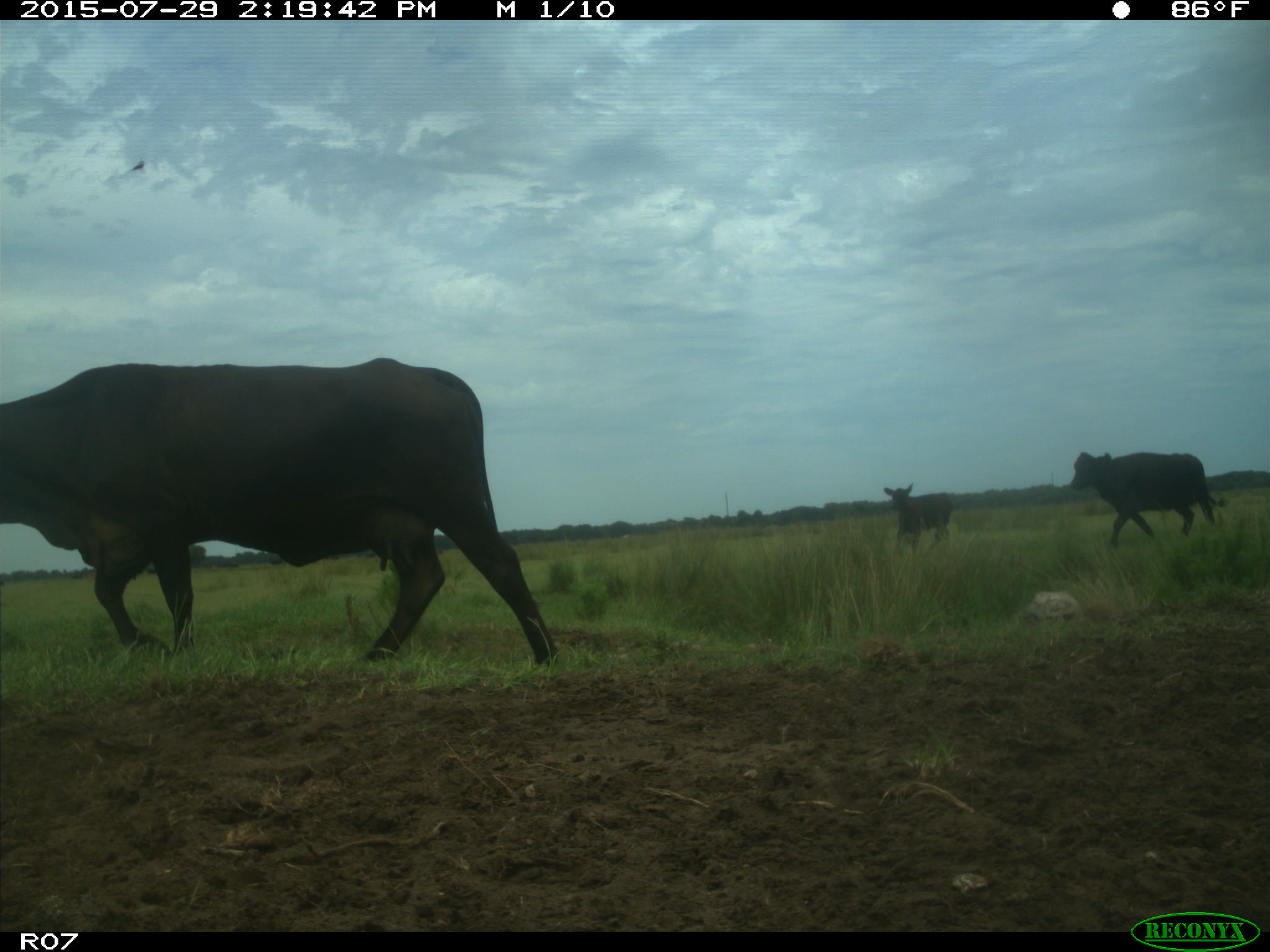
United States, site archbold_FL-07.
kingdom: Animalia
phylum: Chordata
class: Mammalia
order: Artiodactyla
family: Bovidae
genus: Bos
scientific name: Bos taurus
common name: domestic cow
Bos taurus (domestic cow).